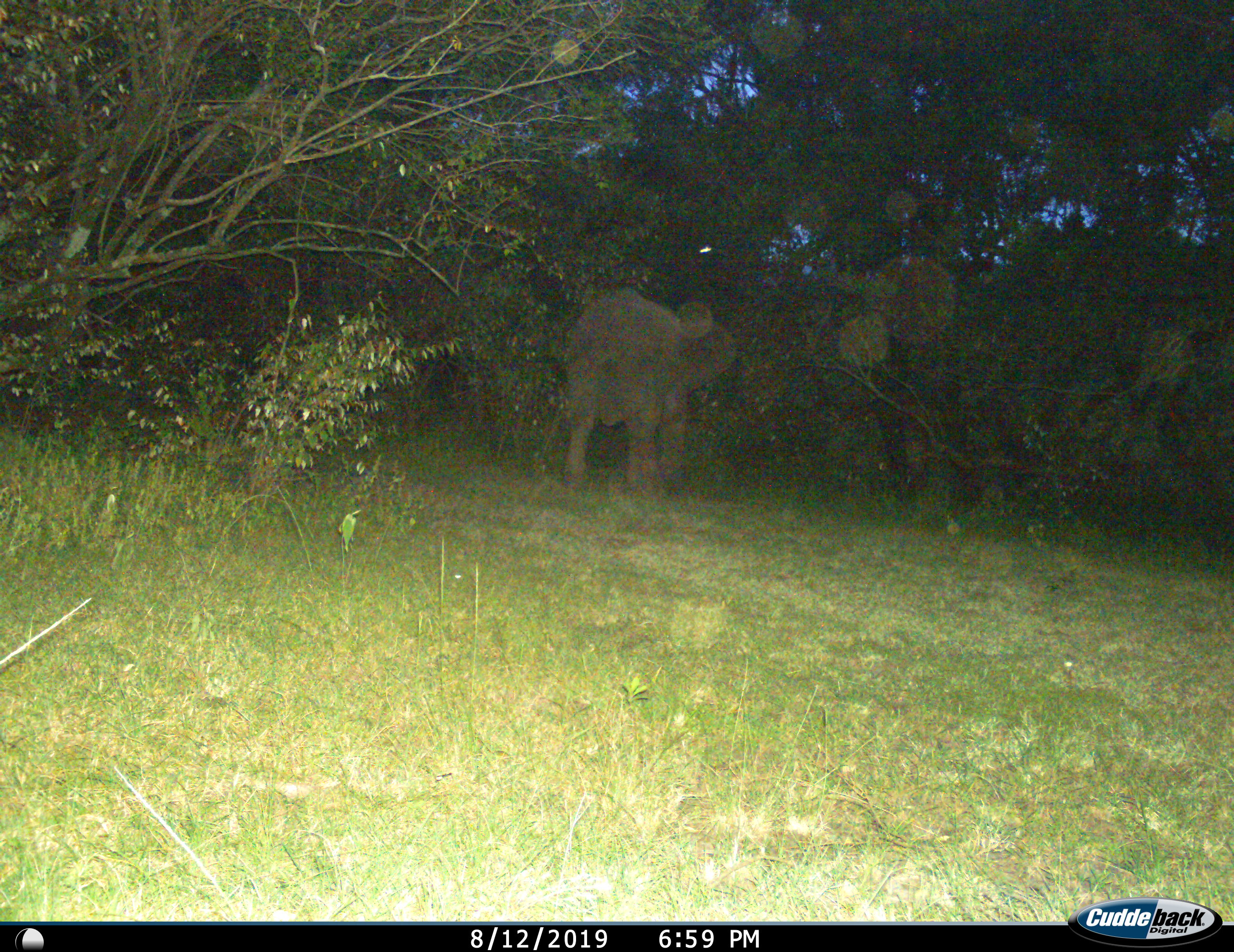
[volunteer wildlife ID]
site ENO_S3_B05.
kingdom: Animalia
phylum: Chordata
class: Mammalia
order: Proboscidea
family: Elephantidae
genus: Loxodonta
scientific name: Loxodonta africana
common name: african bush elephant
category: elephant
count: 1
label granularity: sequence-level